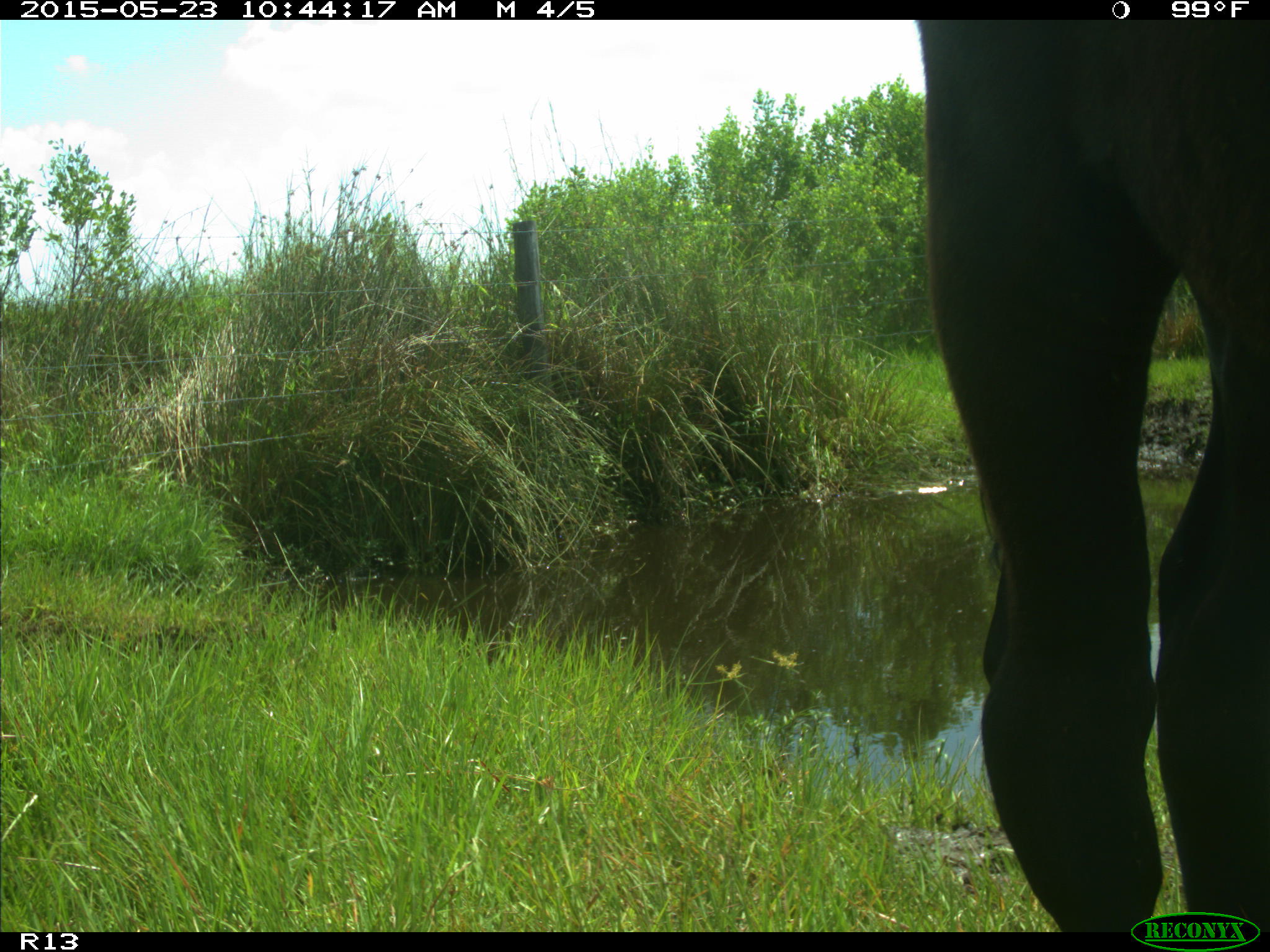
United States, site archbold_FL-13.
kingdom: Animalia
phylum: Chordata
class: Mammalia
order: Artiodactyla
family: Bovidae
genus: Bos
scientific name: Bos taurus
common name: domestic cow